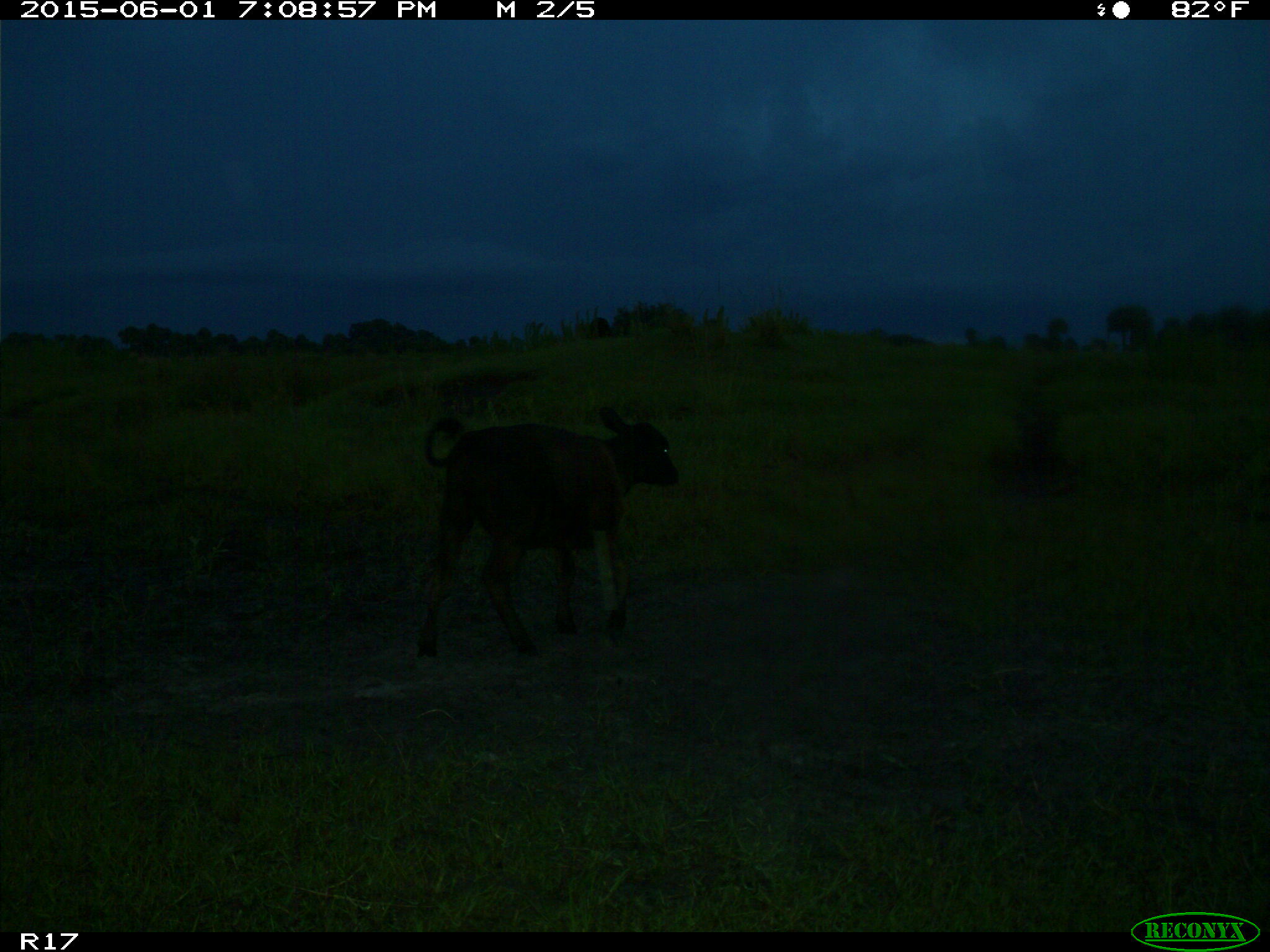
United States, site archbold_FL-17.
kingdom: Animalia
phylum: Chordata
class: Mammalia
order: Artiodactyla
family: Bovidae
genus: Bos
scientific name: Bos taurus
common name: domestic cow